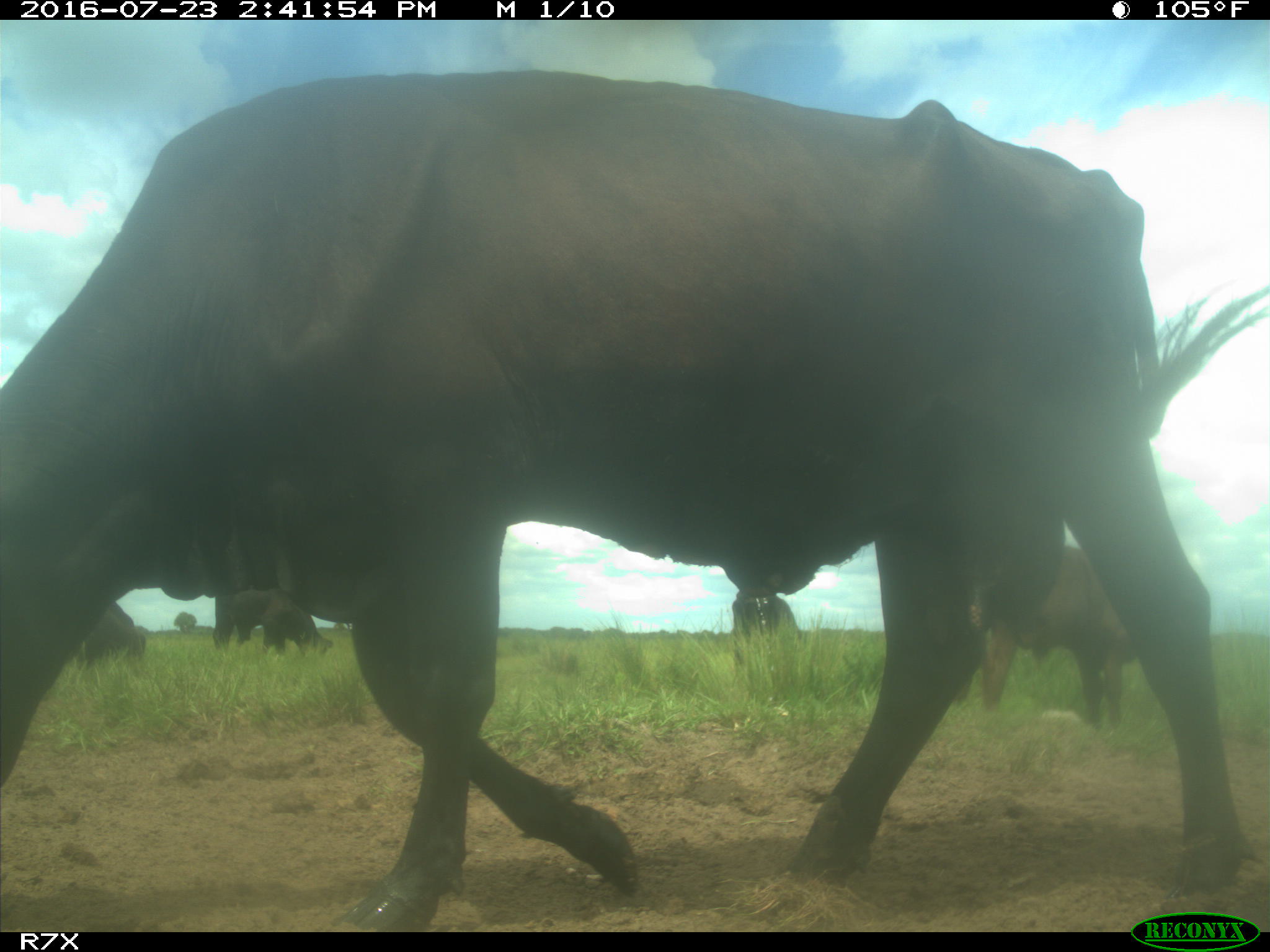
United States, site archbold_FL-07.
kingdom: Animalia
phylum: Chordata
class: Mammalia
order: Artiodactyla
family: Bovidae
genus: Bos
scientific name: Bos taurus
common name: domestic cow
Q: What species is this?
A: Bos taurus (domestic cow).